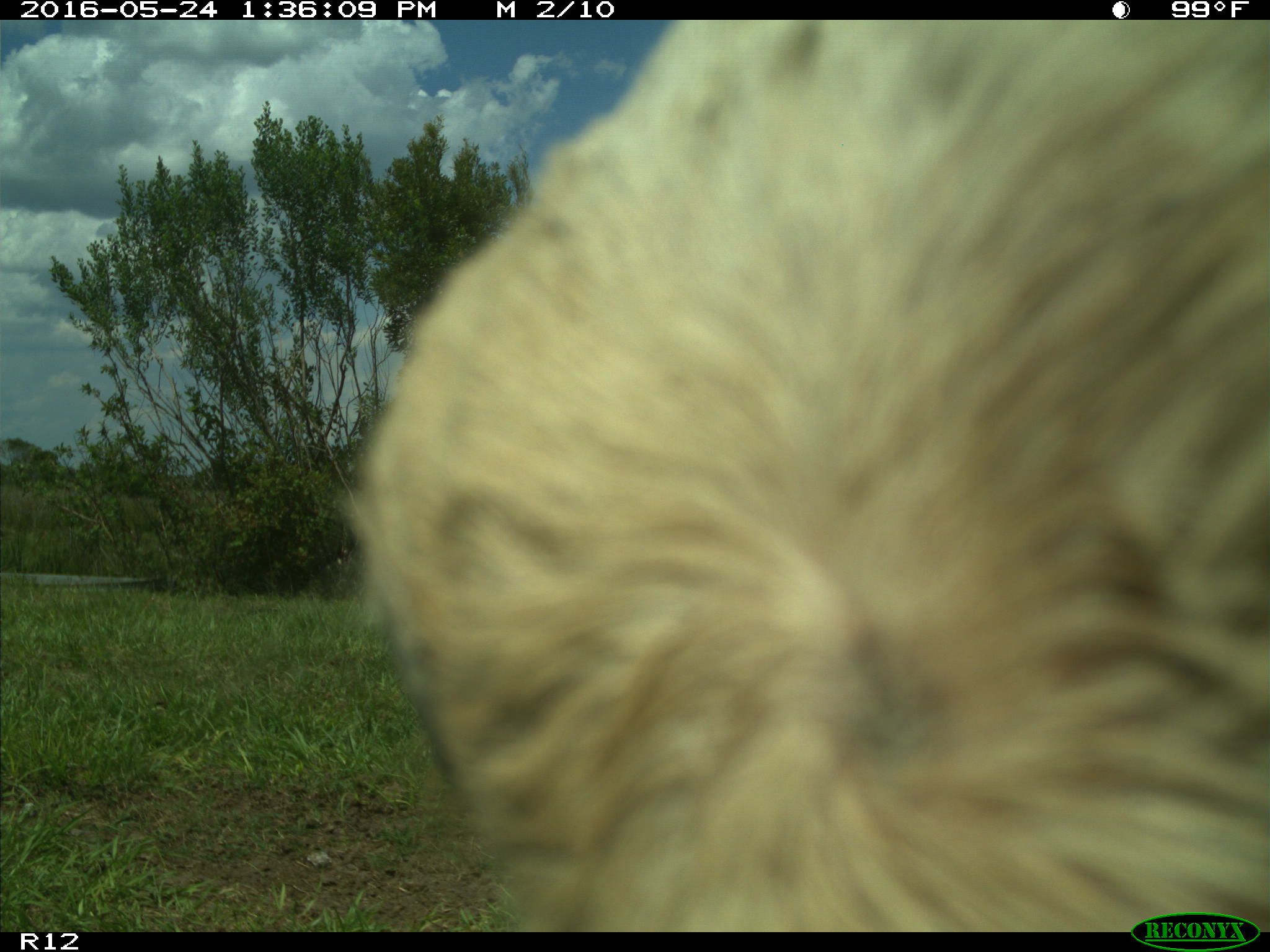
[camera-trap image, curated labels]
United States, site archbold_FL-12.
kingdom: Animalia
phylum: Chordata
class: Mammalia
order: Artiodactyla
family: Bovidae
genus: Bos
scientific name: Bos taurus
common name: domestic cow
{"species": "Bos taurus (domestic cow)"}